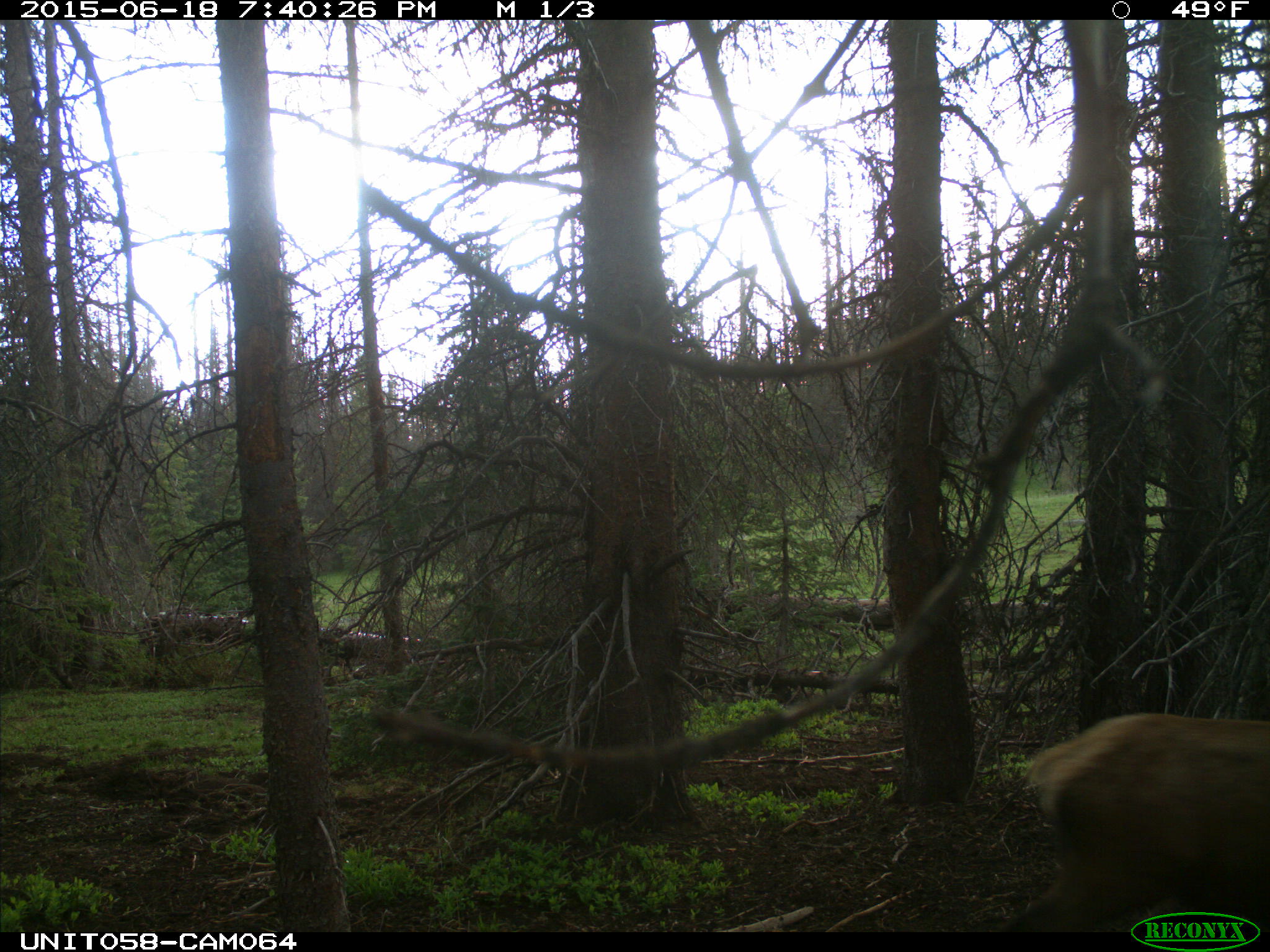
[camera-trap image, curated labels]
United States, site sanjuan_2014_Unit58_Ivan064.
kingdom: Animalia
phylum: Chordata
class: Mammalia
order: Artiodactyla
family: Cervidae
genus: Cervus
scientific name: Cervus elaphus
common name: red deer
Cervus elaphus (red deer).